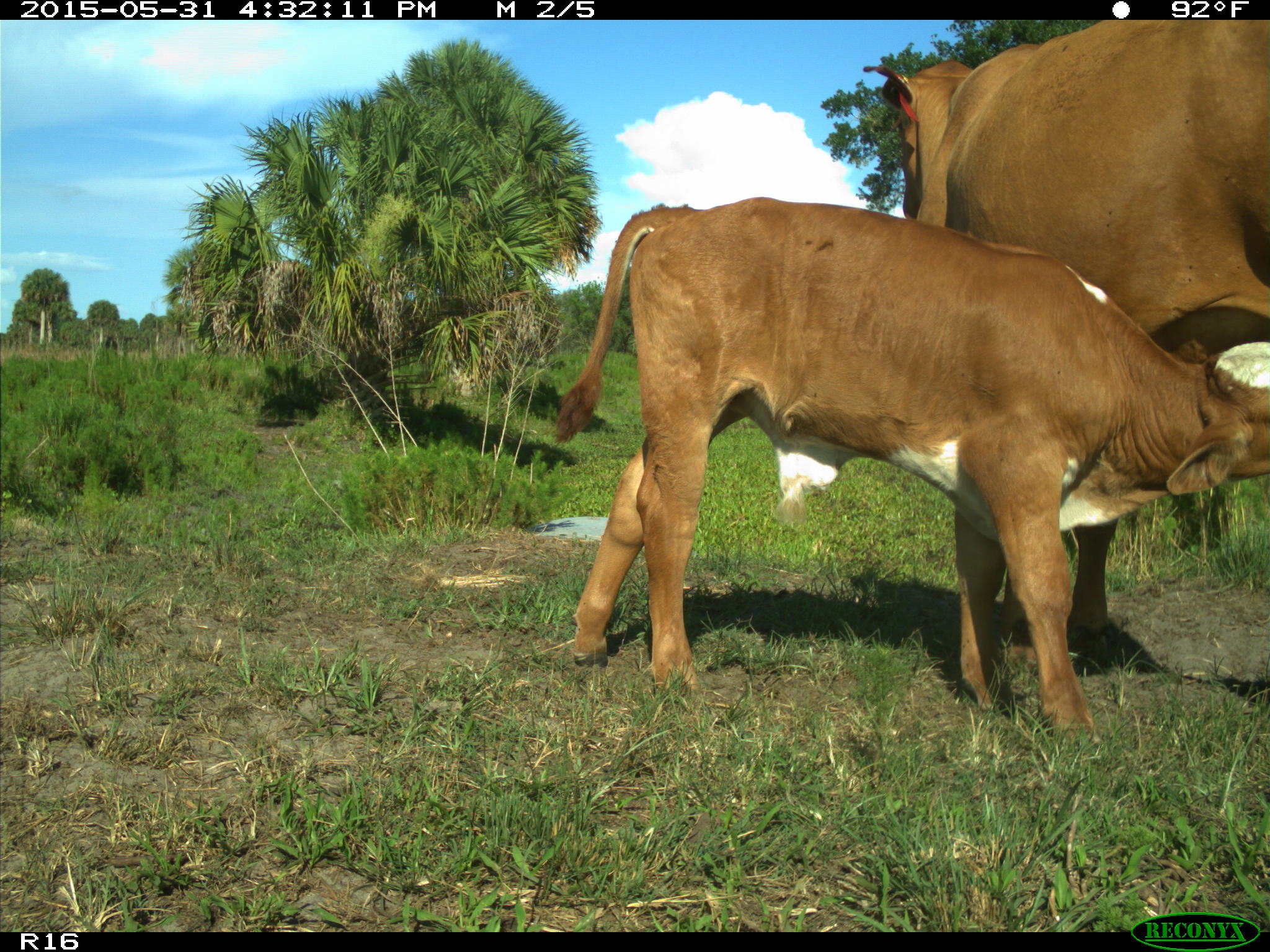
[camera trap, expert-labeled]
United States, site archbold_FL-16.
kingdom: Animalia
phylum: Chordata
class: Mammalia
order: Artiodactyla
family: Bovidae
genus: Bos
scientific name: Bos taurus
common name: domestic cow